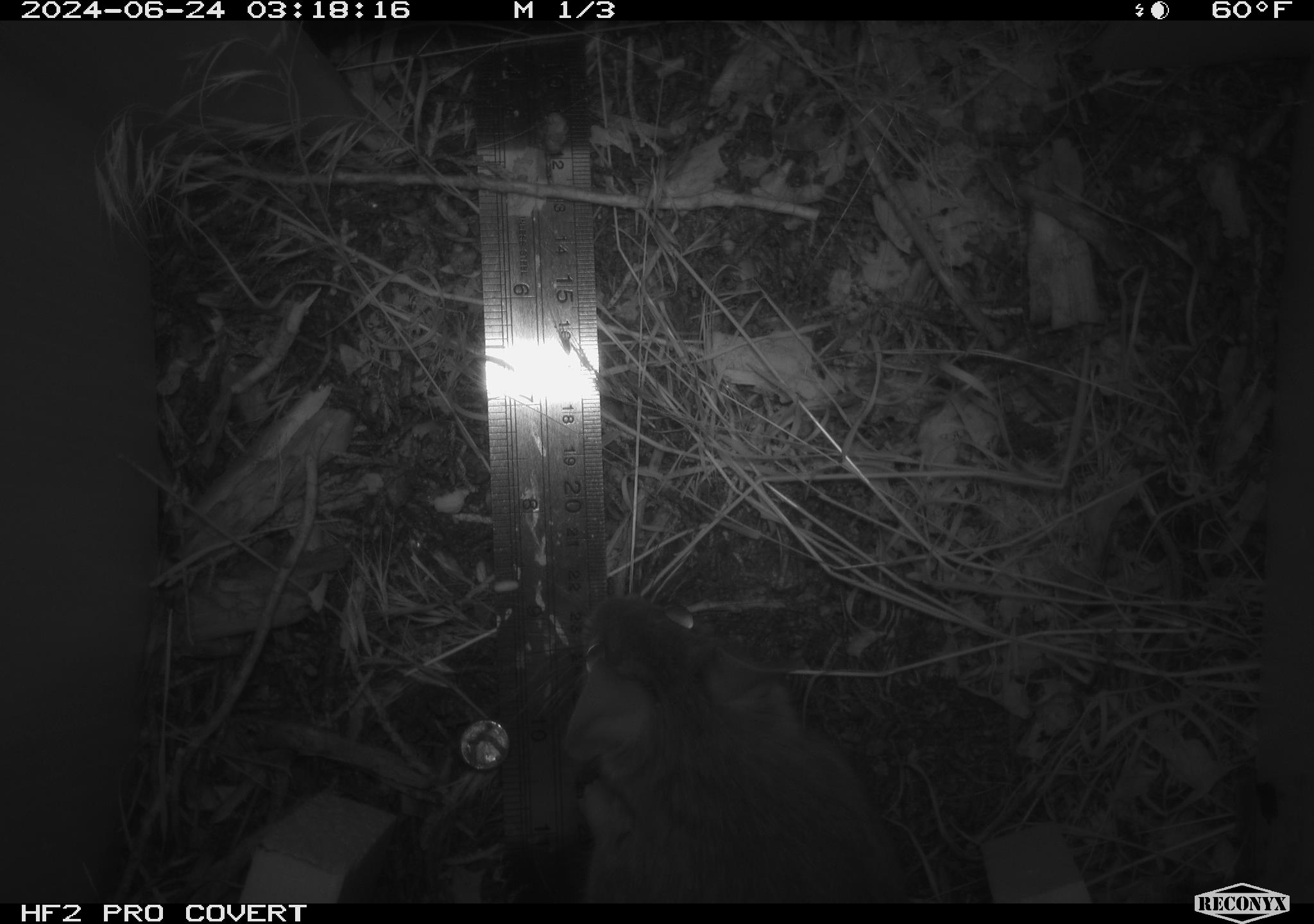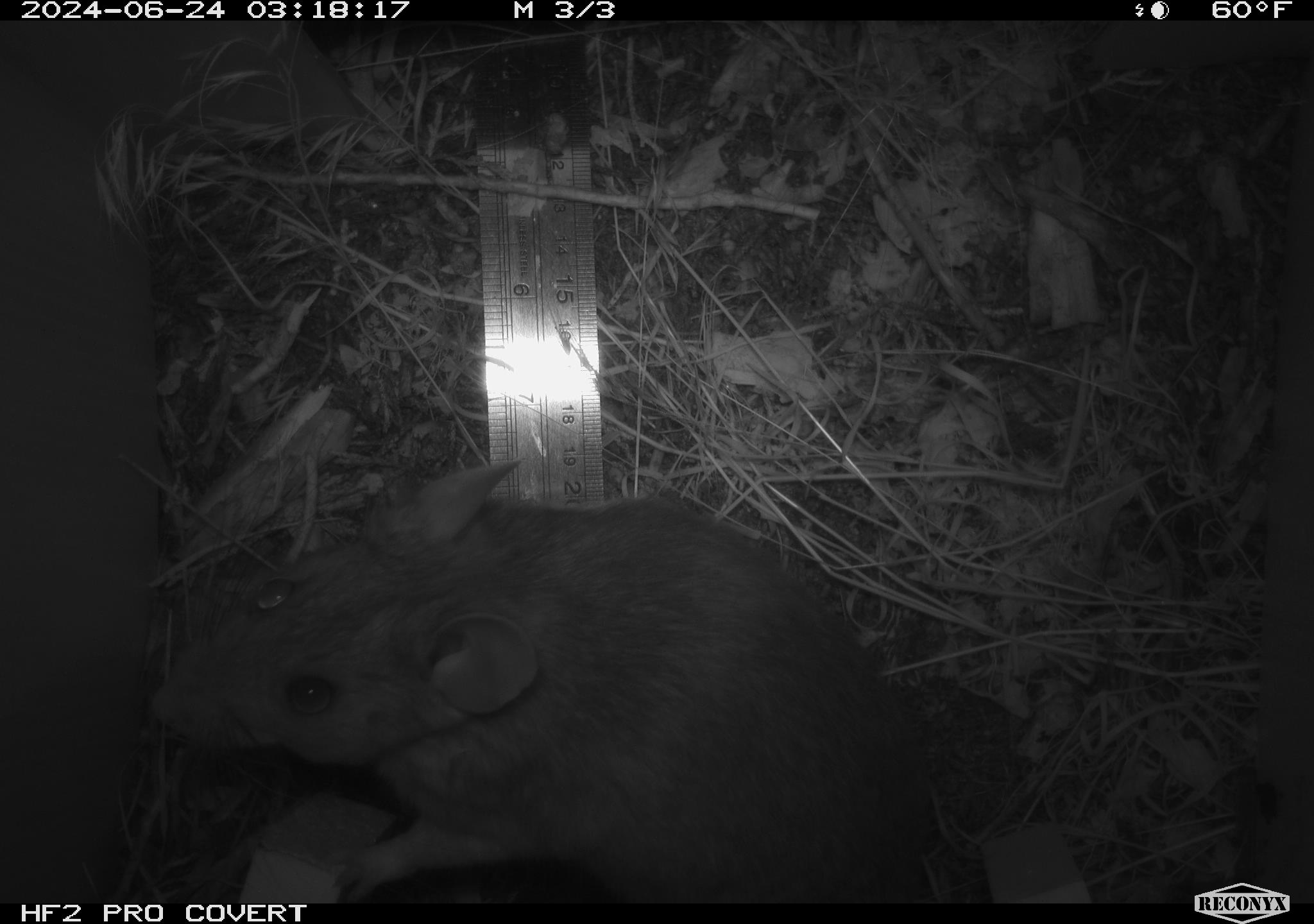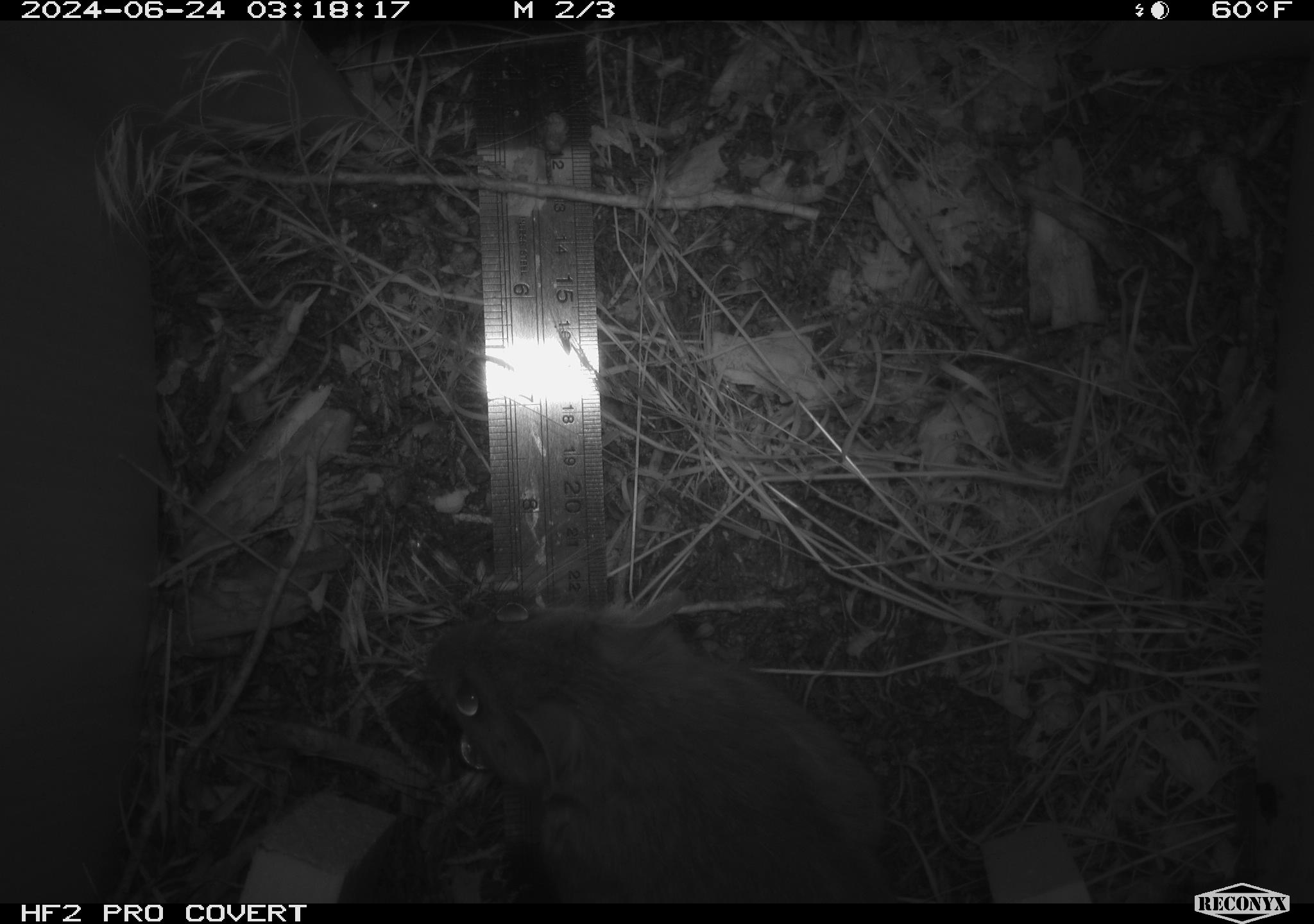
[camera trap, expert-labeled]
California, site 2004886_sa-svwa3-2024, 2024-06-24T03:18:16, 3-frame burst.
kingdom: Animalia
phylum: Chordata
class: Mammalia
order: Rodentia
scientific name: Rodentia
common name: woodrat or rat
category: woodrat or rat species